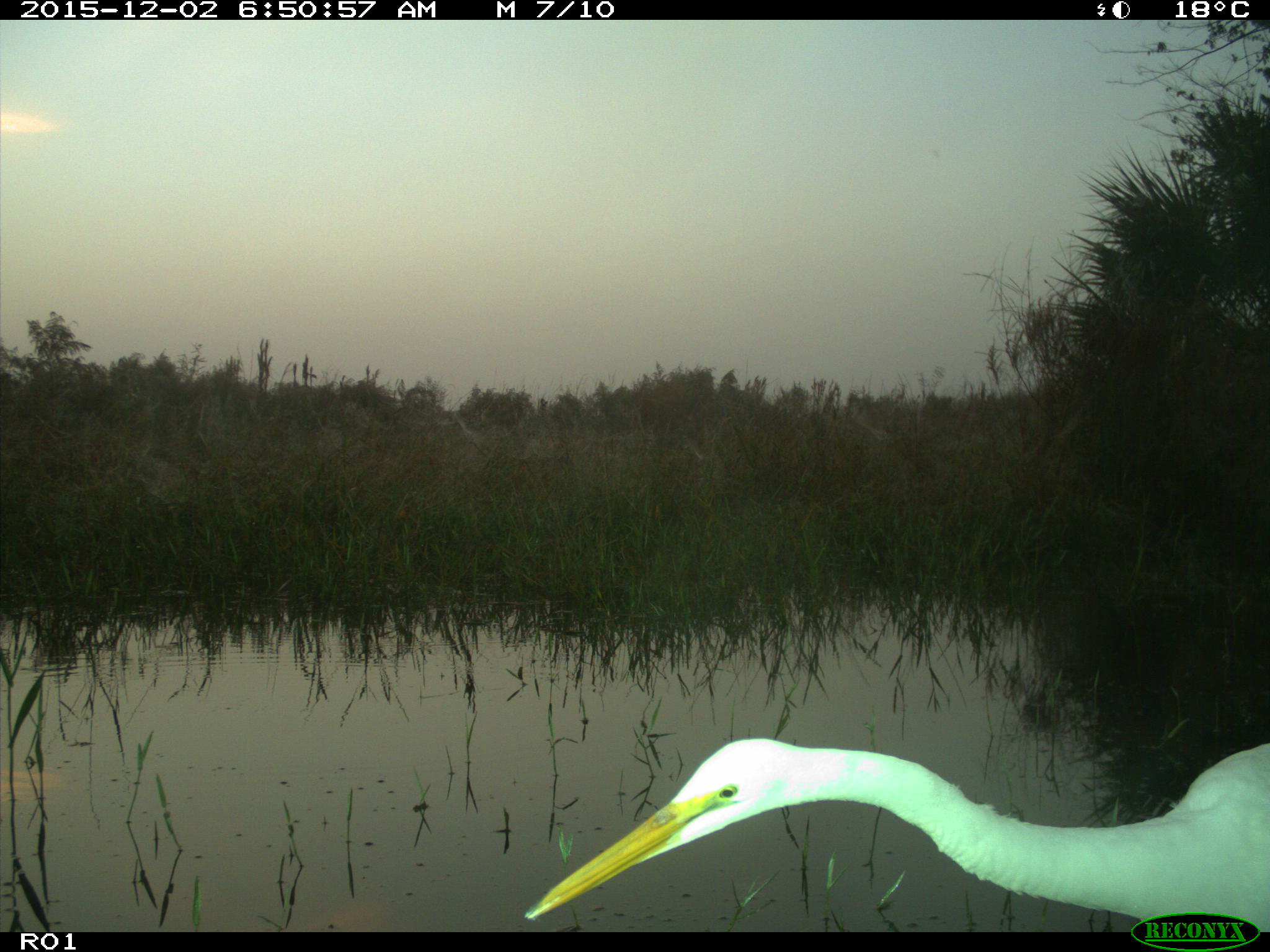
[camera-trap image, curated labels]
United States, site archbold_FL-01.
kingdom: Animalia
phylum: Chordata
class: Aves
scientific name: Aves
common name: birds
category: unidentified bird